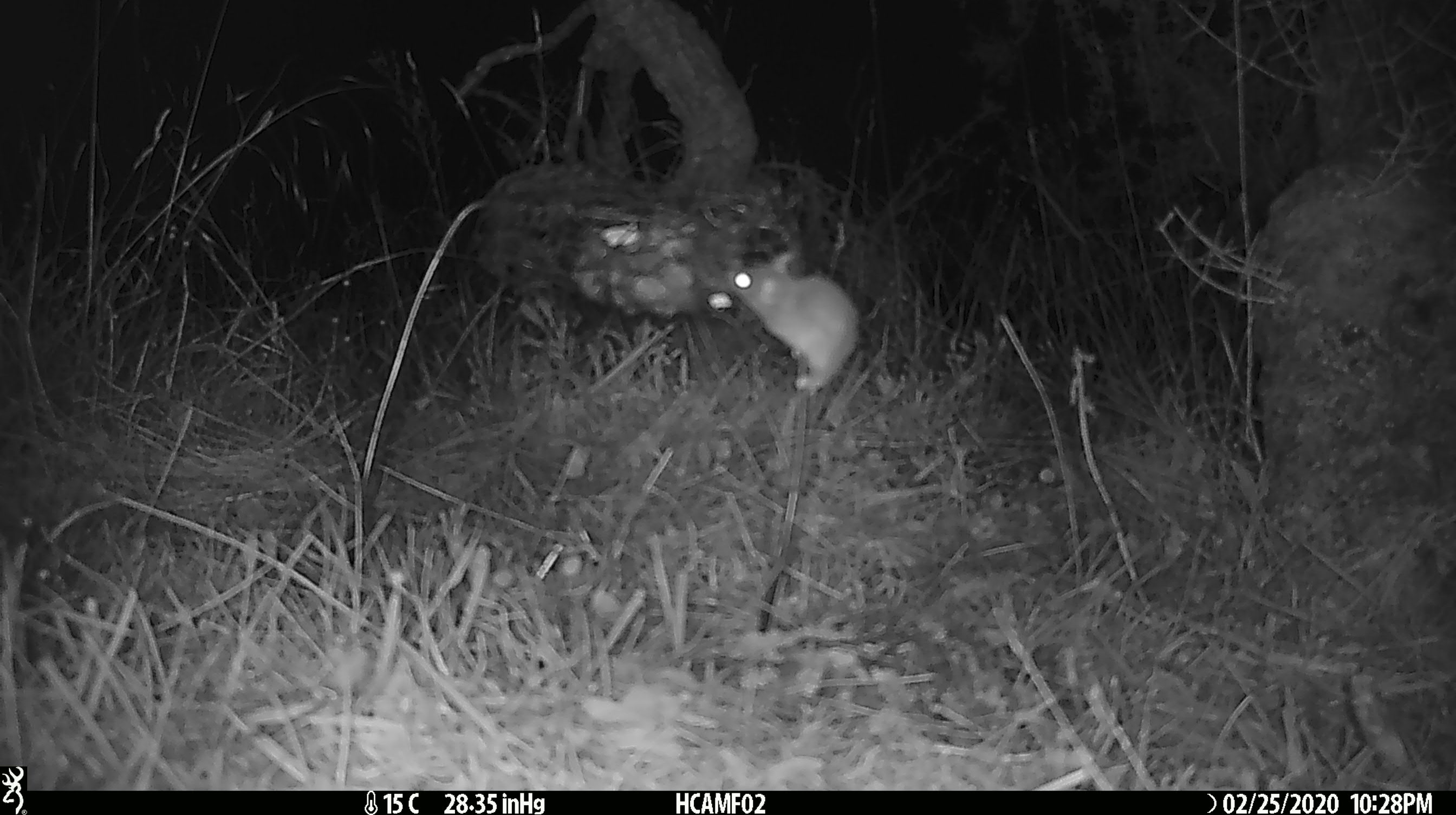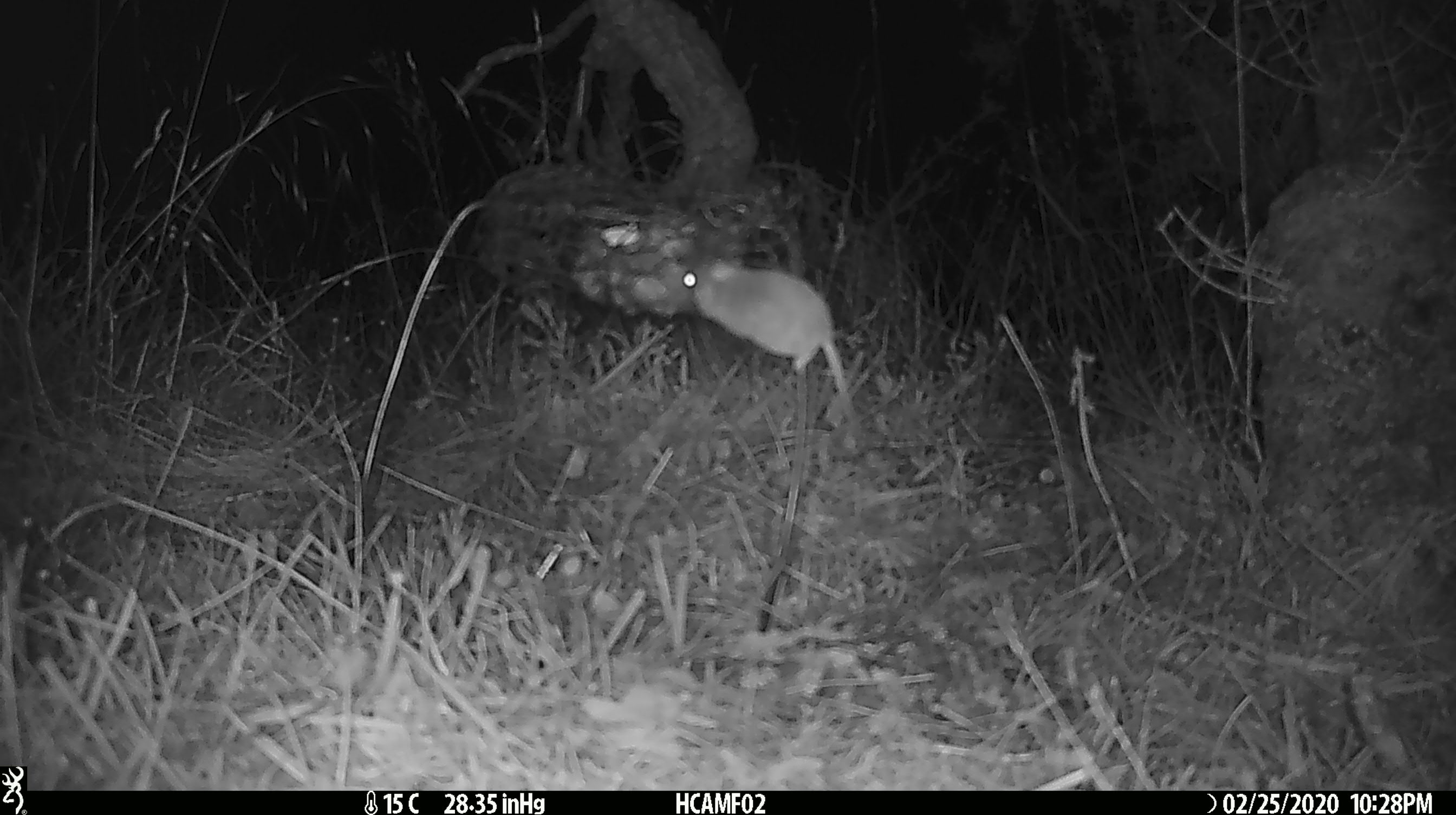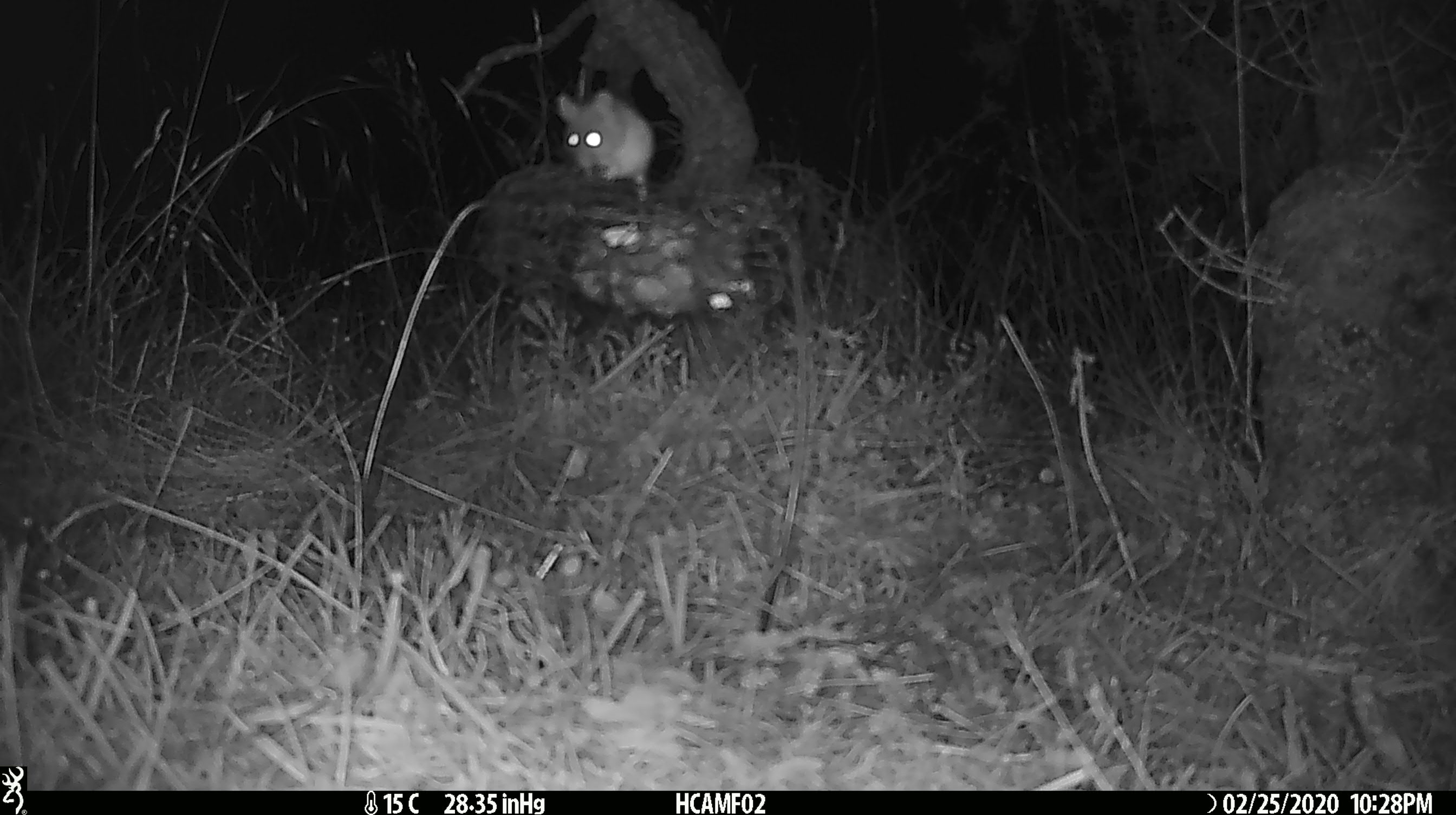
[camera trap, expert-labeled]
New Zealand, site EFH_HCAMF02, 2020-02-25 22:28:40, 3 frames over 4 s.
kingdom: Animalia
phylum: Chordata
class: Mammalia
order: Rodentia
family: Muridae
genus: Mus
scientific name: Mus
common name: mouse